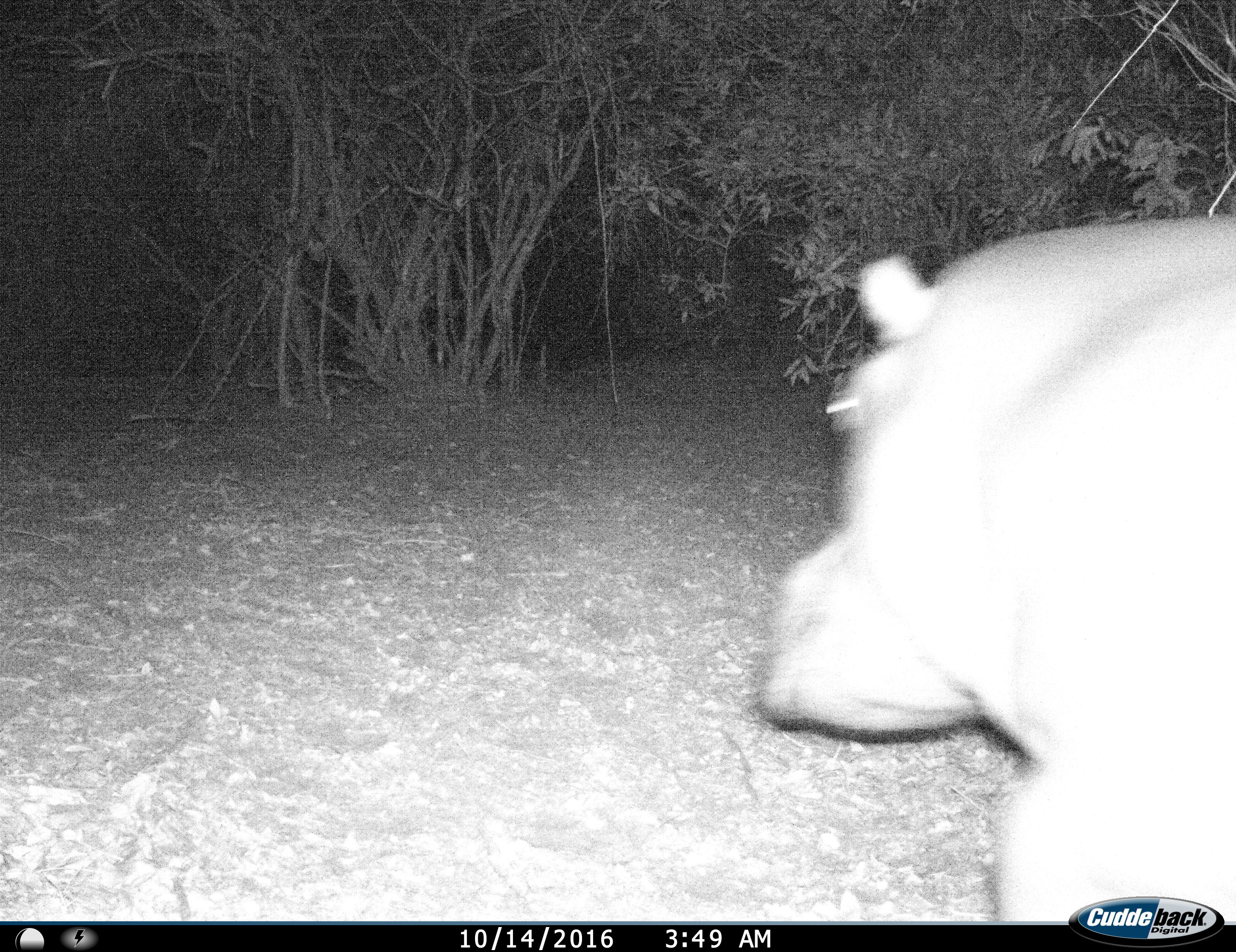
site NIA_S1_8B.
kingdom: Animalia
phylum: Chordata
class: Mammalia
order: Artiodactyla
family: Hippopotamidae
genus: Hippopotamus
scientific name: Hippopotamus amphibius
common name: hippopotamus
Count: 1.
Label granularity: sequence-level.